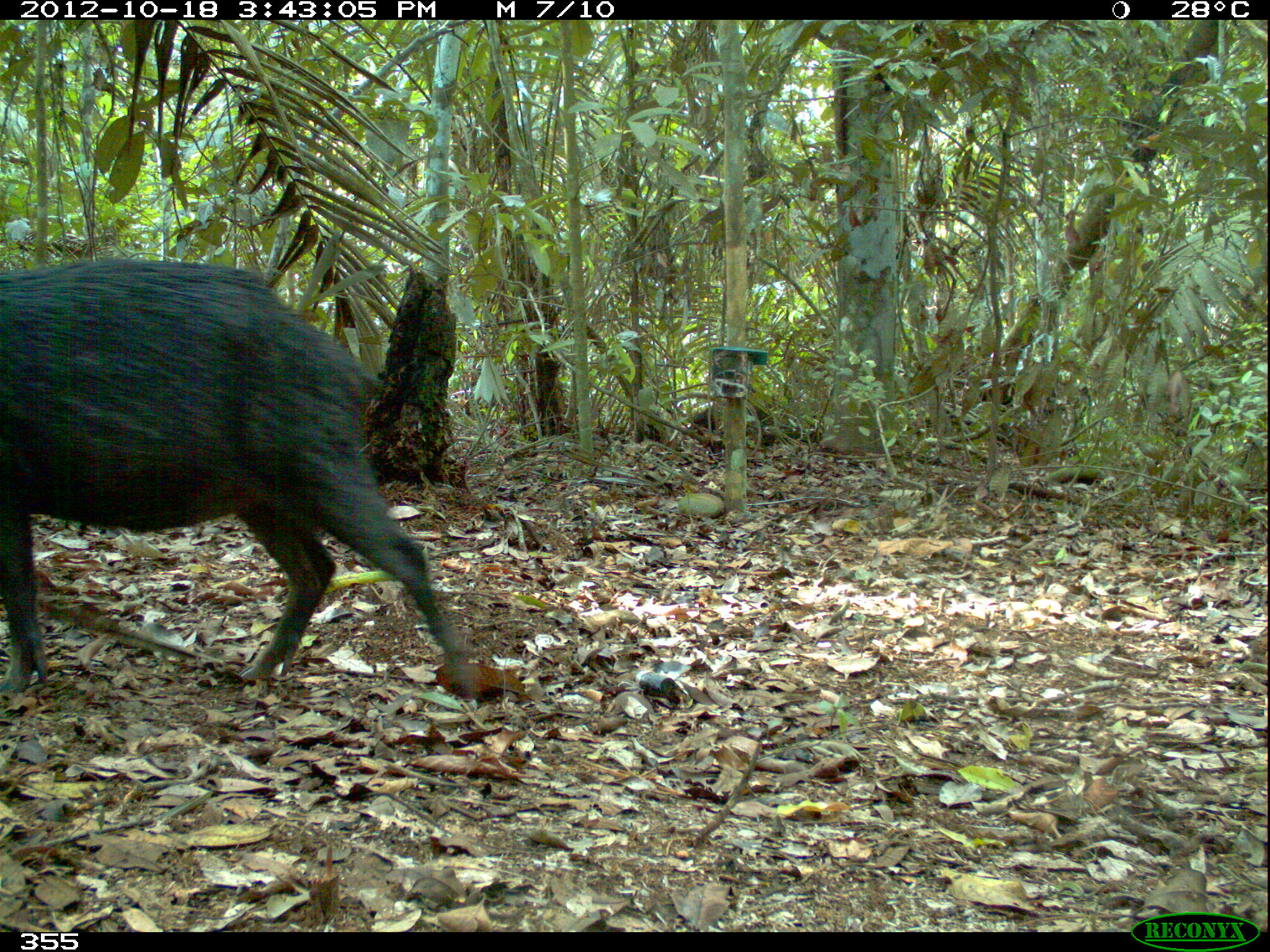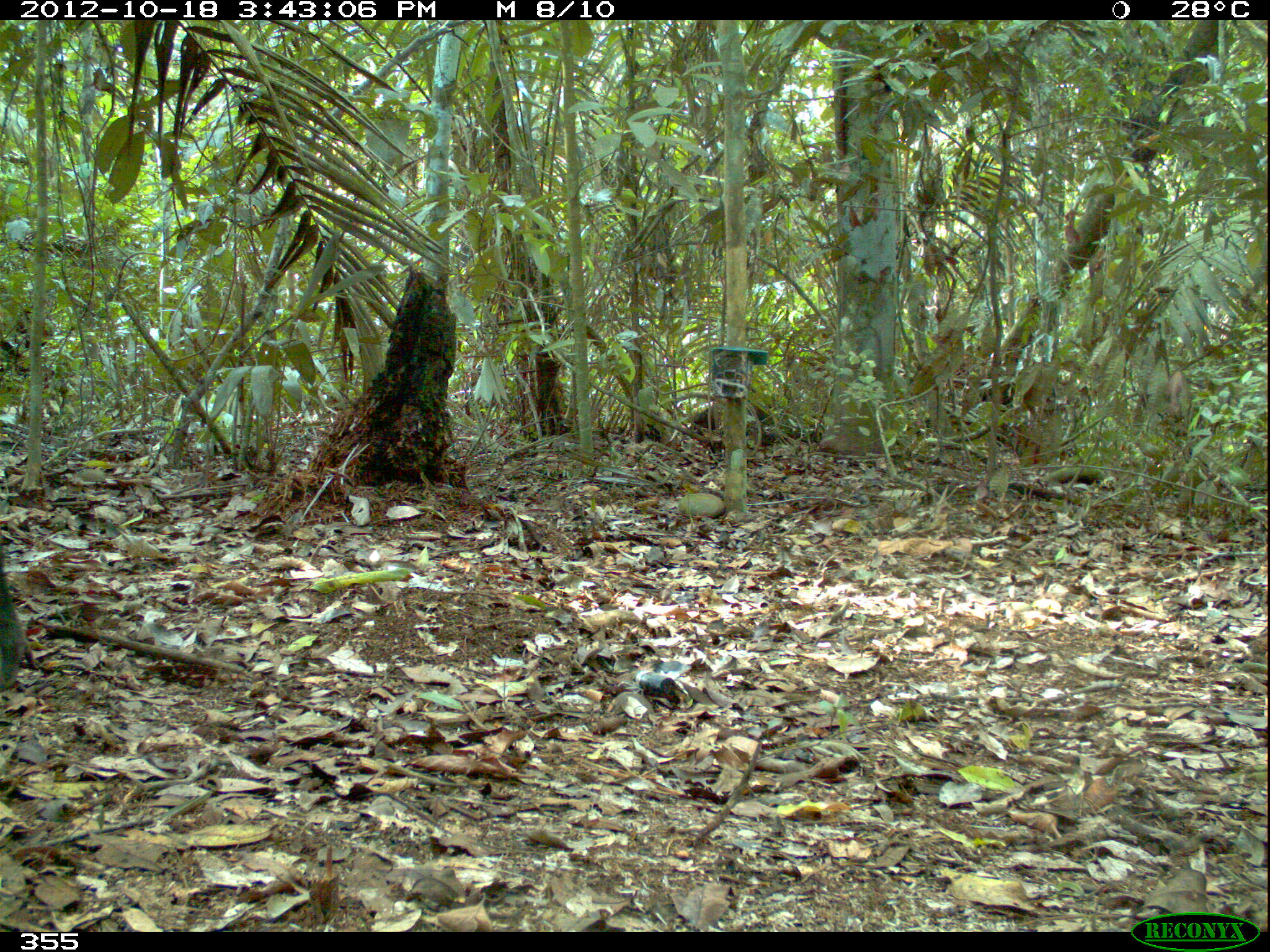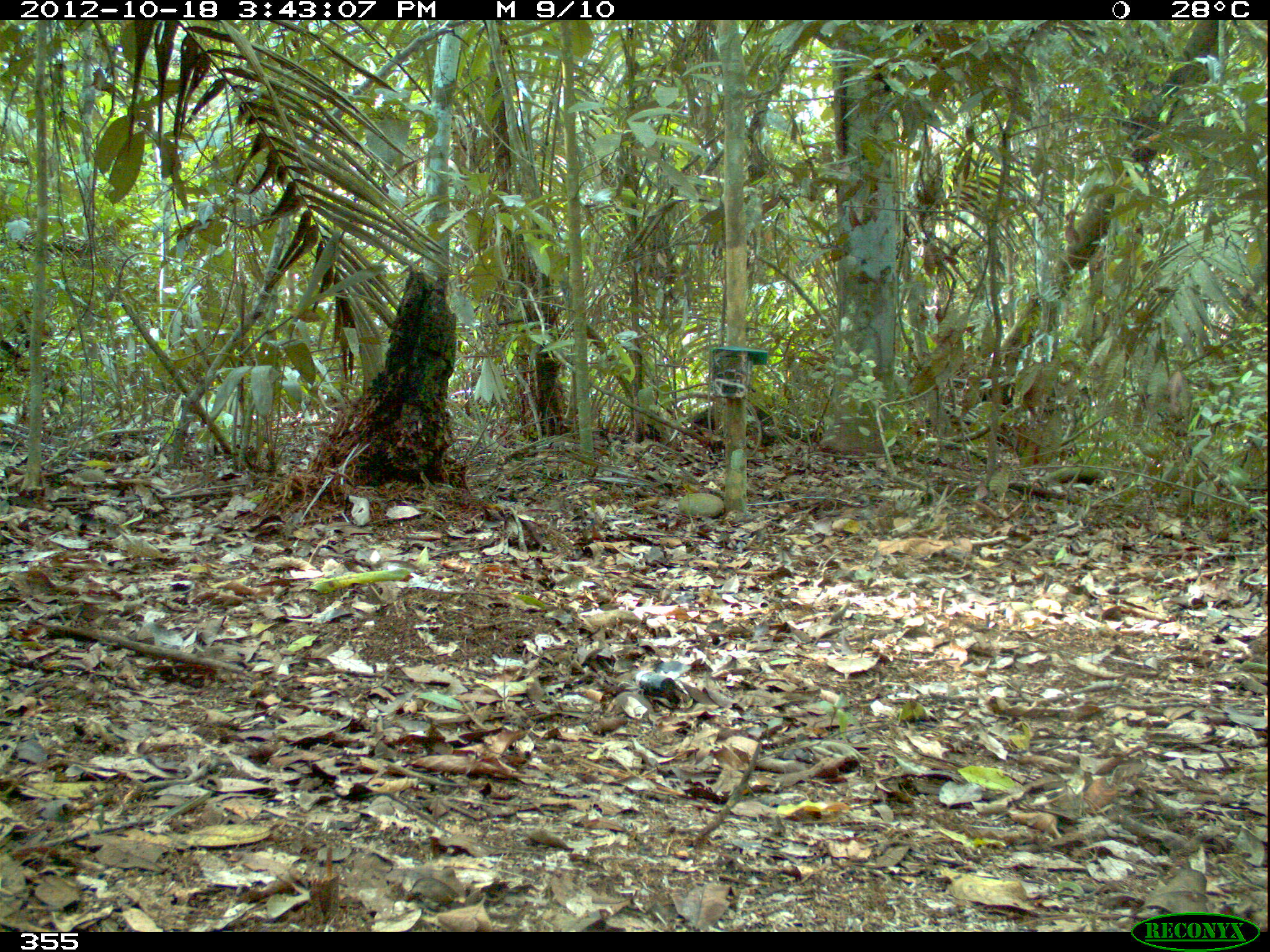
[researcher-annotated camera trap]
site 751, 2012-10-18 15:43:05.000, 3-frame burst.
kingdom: Animalia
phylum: Chordata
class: Mammalia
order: Artiodactyla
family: Tayassuidae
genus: Tayassu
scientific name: Tayassu pecari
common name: white-lipped peccary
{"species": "Tayassu pecari (white-lipped peccary)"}